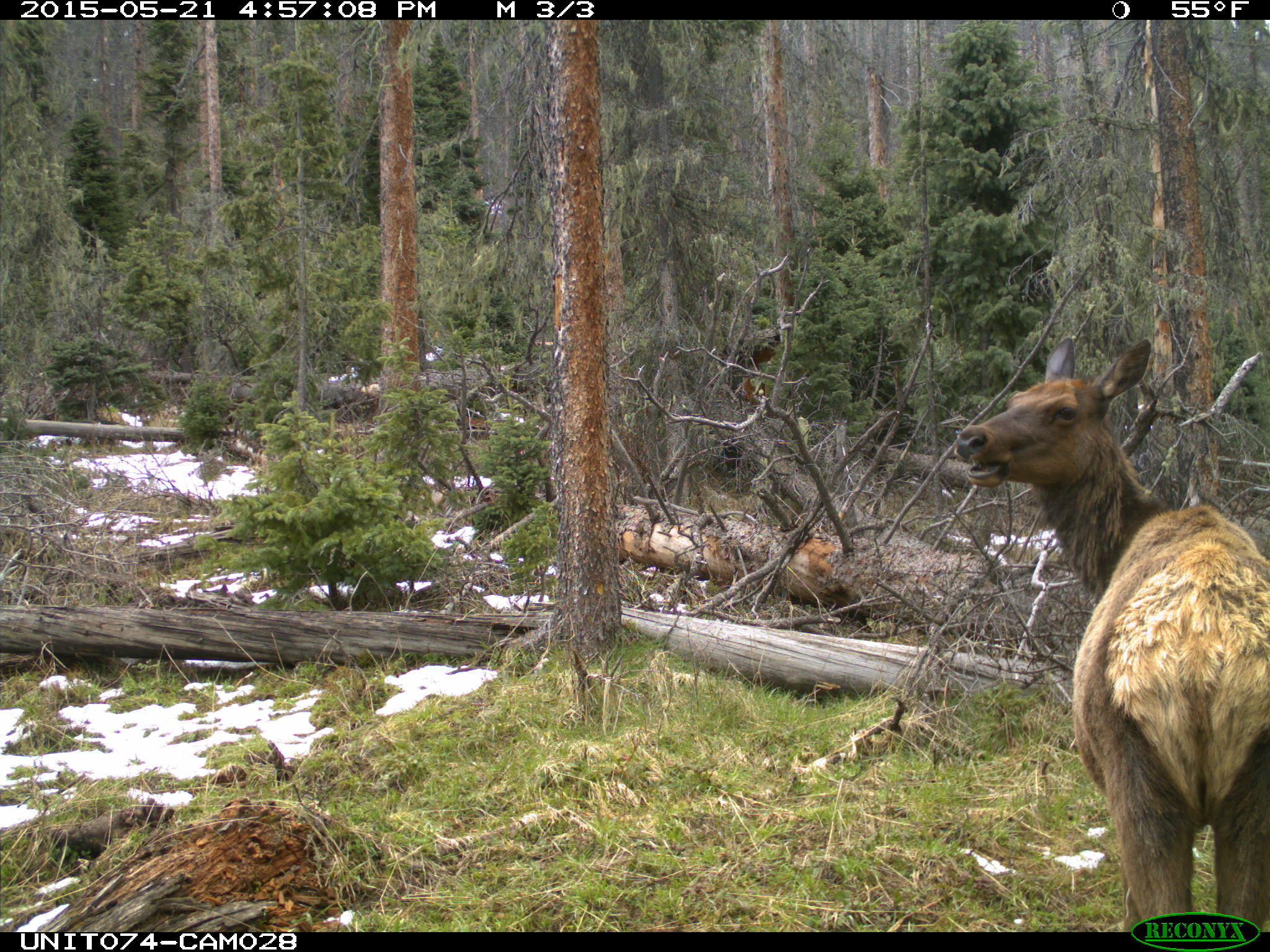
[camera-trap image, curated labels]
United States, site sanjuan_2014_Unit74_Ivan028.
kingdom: Animalia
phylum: Chordata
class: Mammalia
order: Artiodactyla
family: Cervidae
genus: Cervus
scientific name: Cervus elaphus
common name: red deer